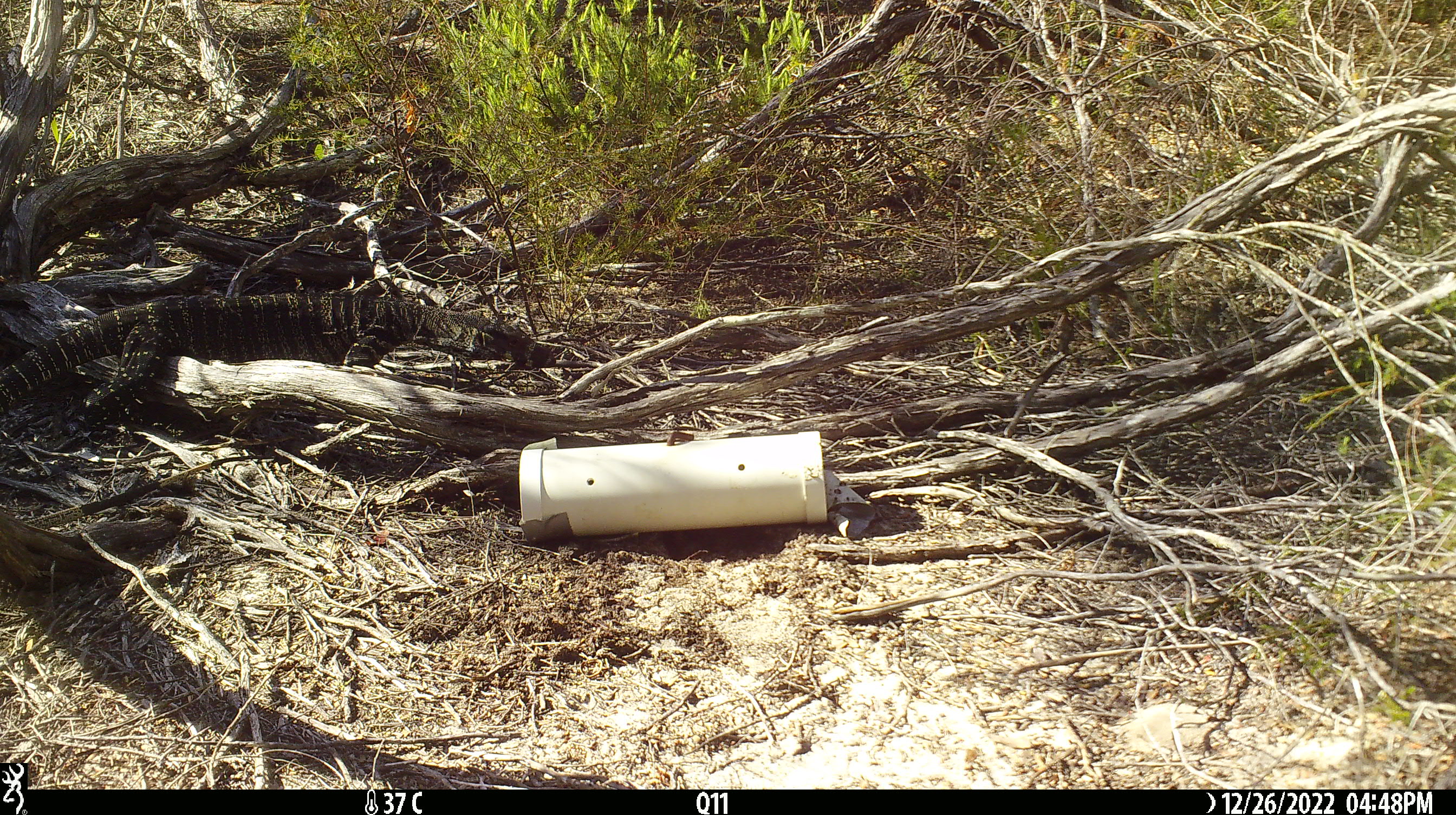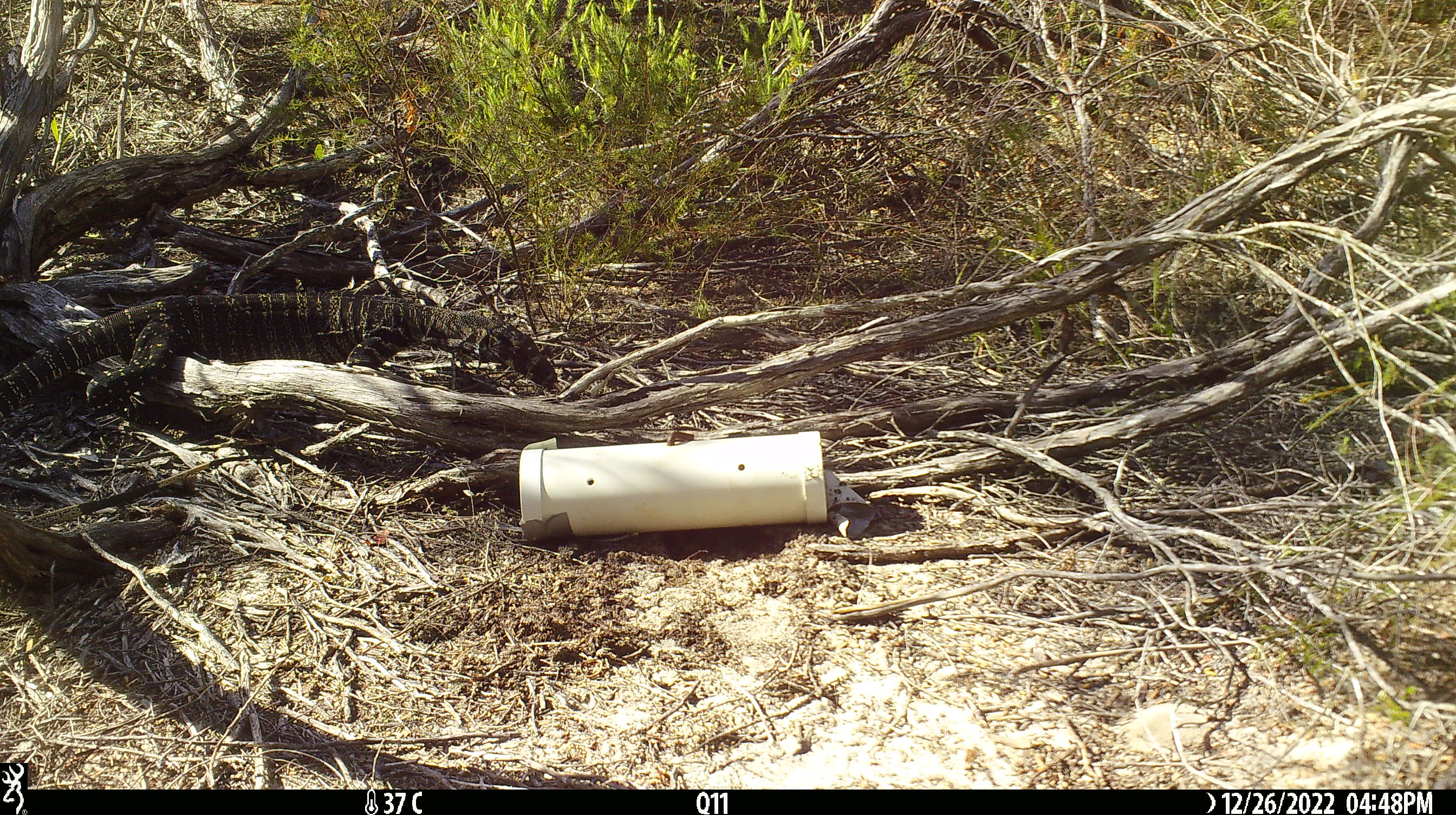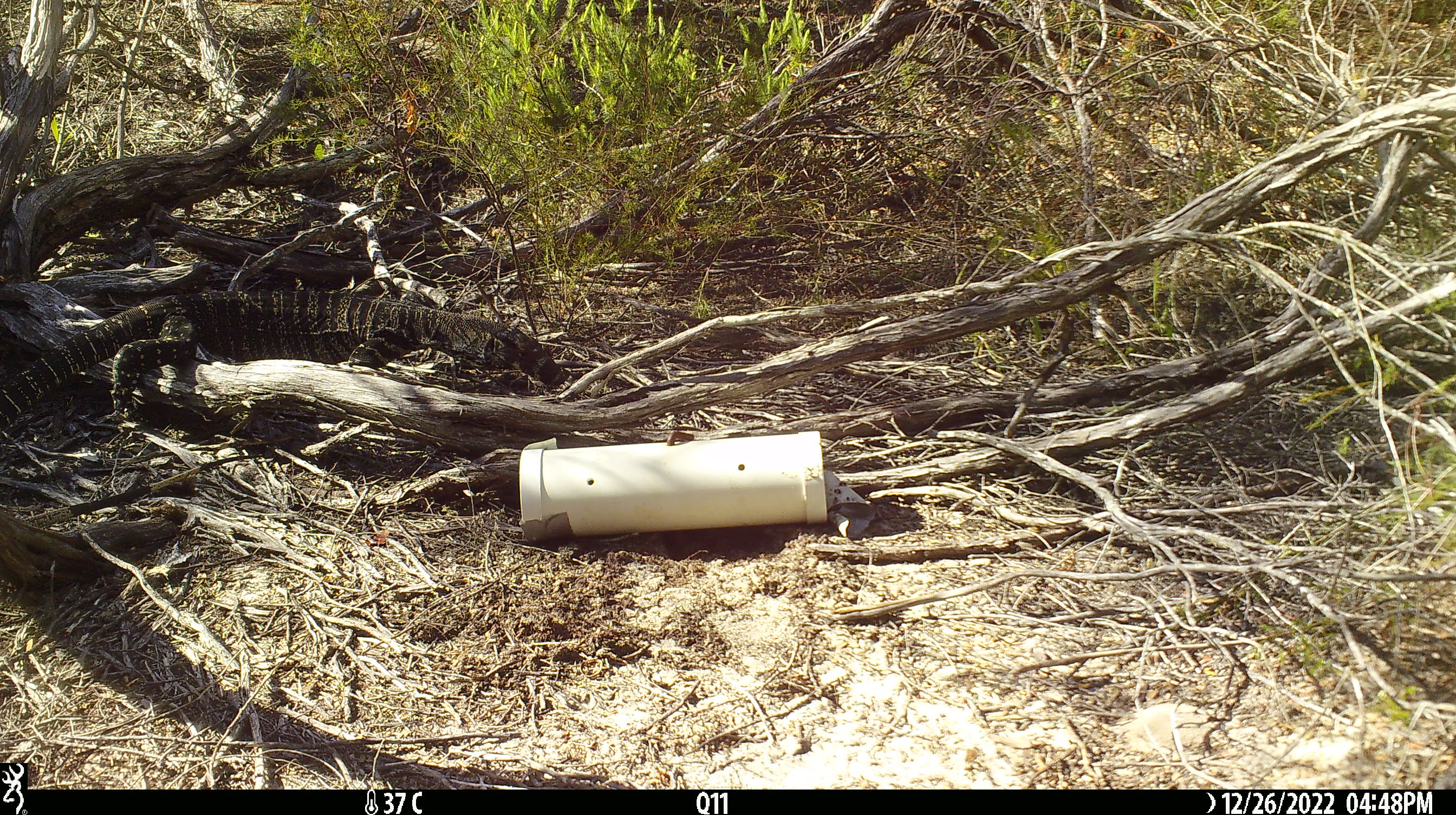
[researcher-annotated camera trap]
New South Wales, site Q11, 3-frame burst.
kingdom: Animalia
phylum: Chordata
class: Reptilia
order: Squamata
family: Varanidae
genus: Varanus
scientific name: Varanus varius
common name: lace monitor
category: goanna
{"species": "goanna (lace monitor) (Varanus varius)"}